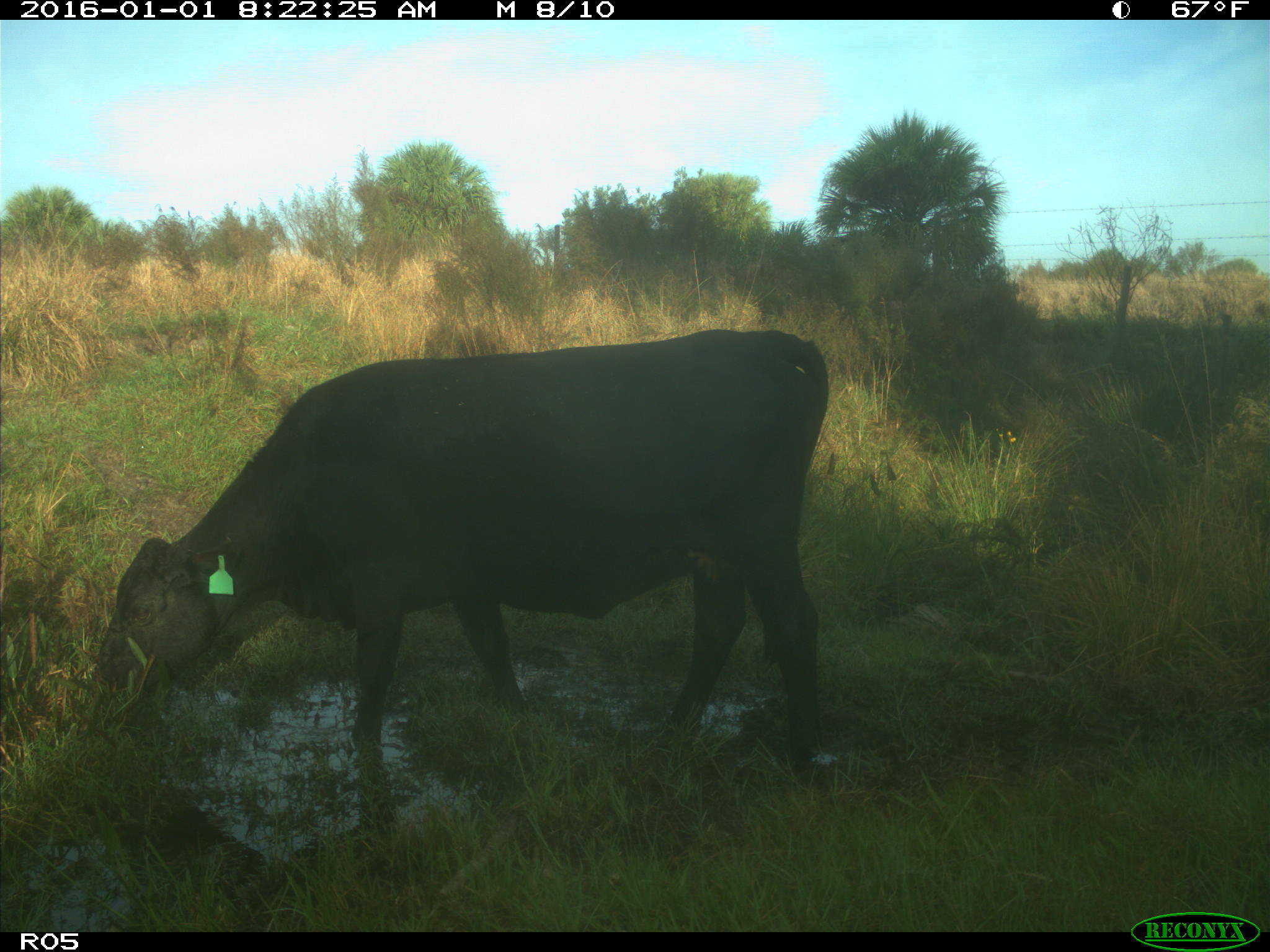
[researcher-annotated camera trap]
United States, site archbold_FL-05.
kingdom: Animalia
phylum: Chordata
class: Mammalia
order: Artiodactyla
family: Bovidae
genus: Bos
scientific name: Bos taurus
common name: domestic cow